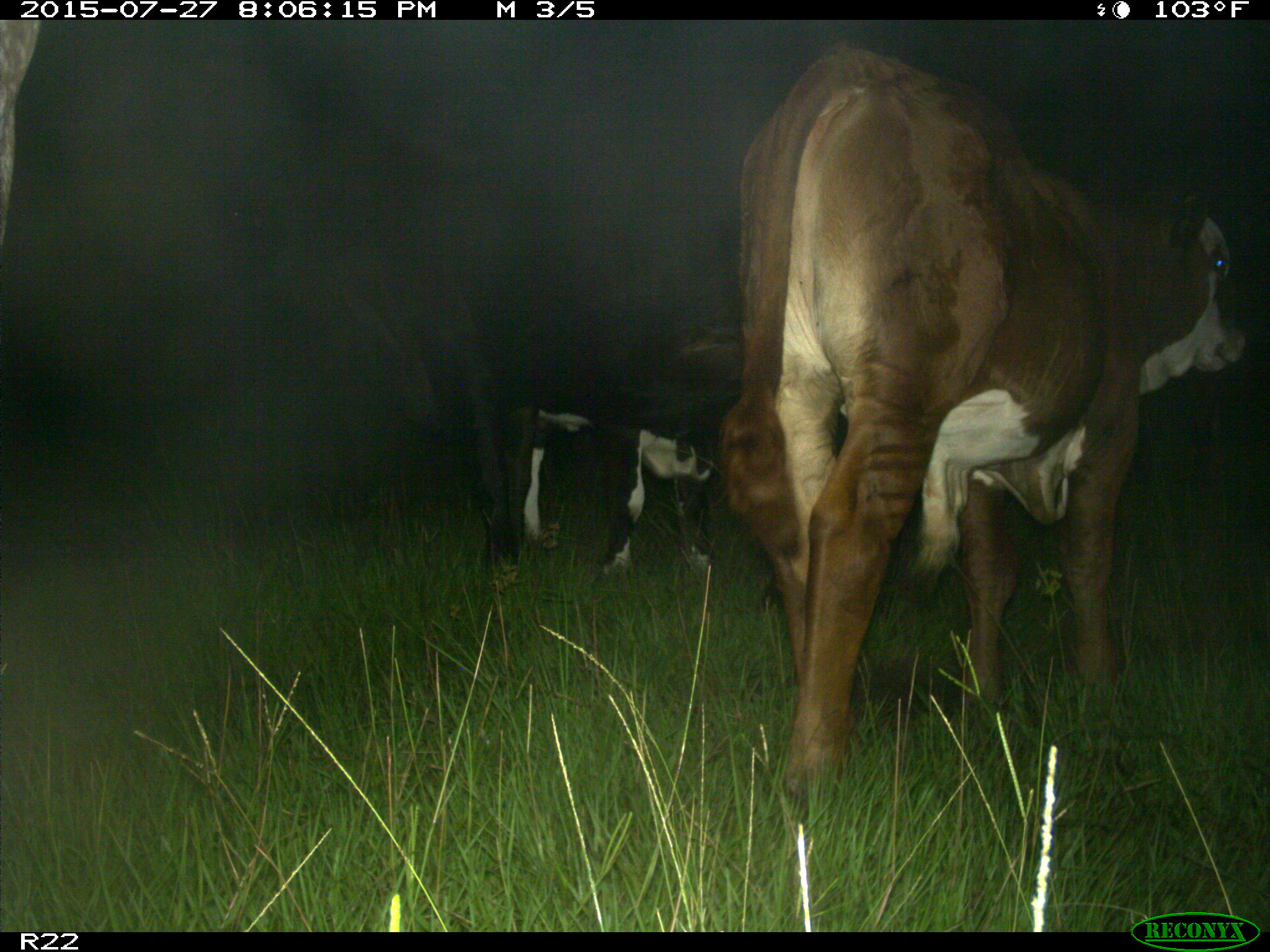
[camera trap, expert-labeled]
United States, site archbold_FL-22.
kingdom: Animalia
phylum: Chordata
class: Mammalia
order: Artiodactyla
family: Bovidae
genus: Bos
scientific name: Bos taurus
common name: domestic cow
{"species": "Bos taurus (domestic cow)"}